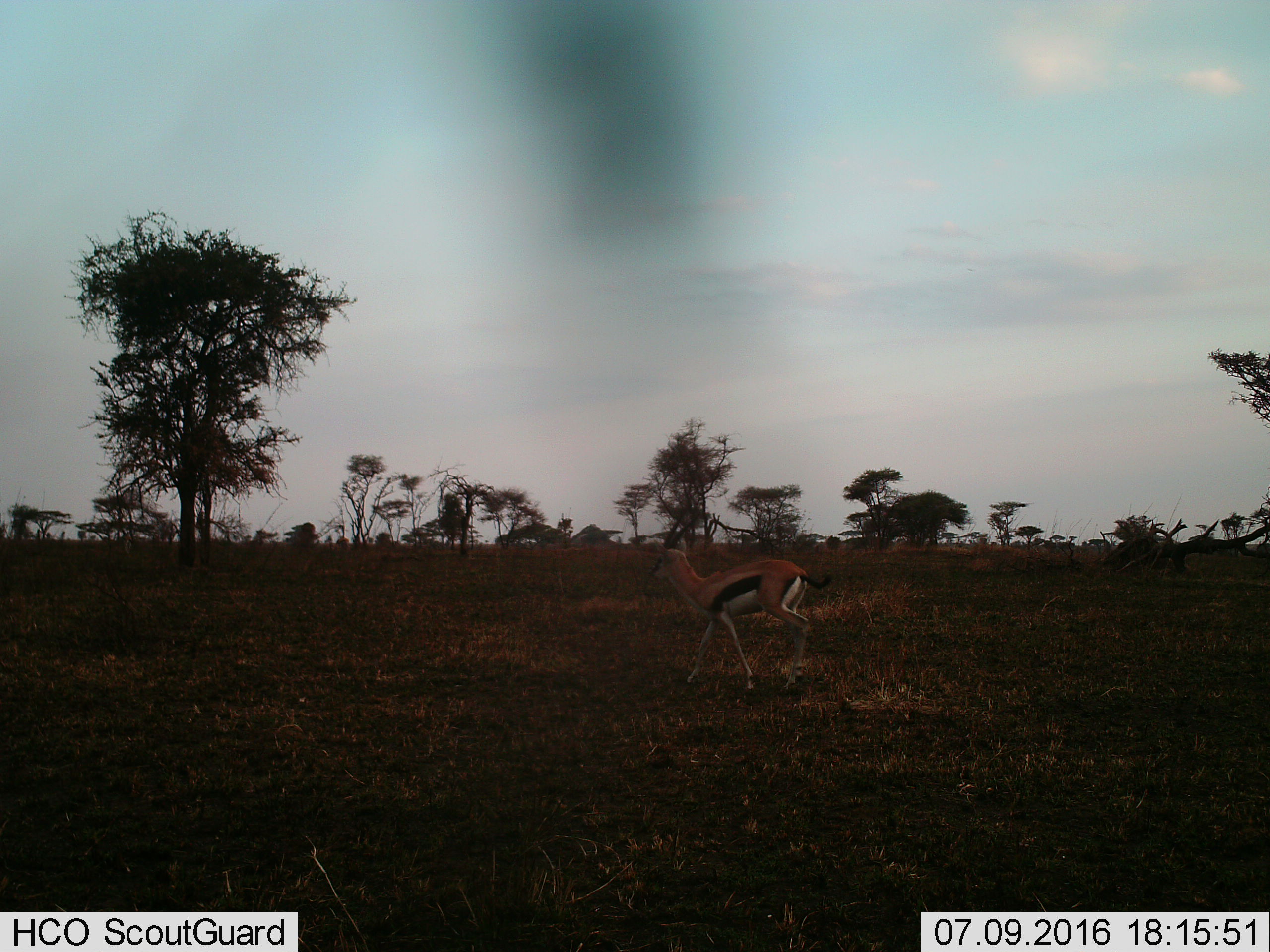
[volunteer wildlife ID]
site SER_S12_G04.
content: unidentified animal